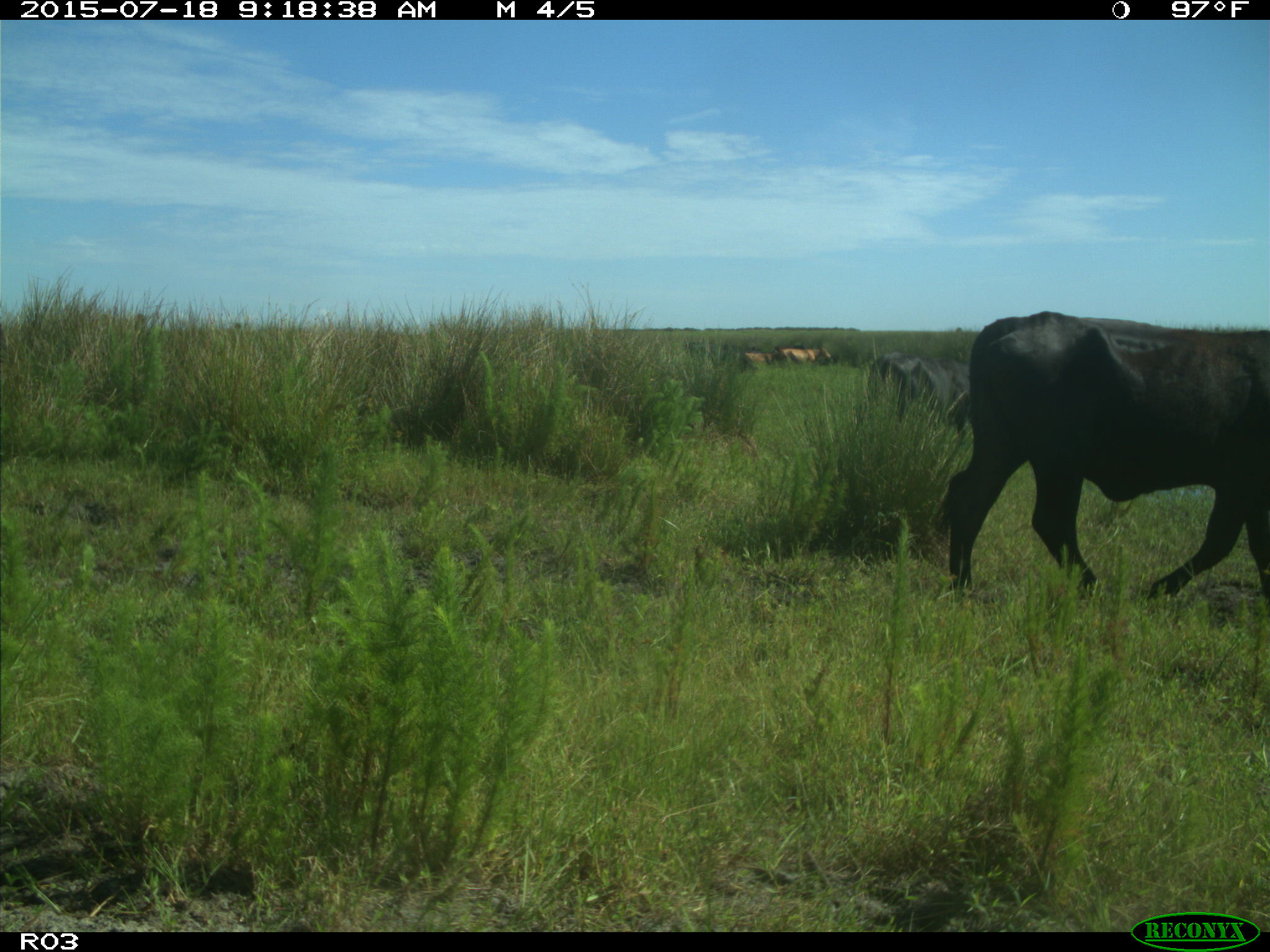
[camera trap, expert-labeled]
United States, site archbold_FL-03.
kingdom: Animalia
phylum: Chordata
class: Mammalia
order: Artiodactyla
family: Bovidae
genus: Bos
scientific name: Bos taurus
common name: domestic cow